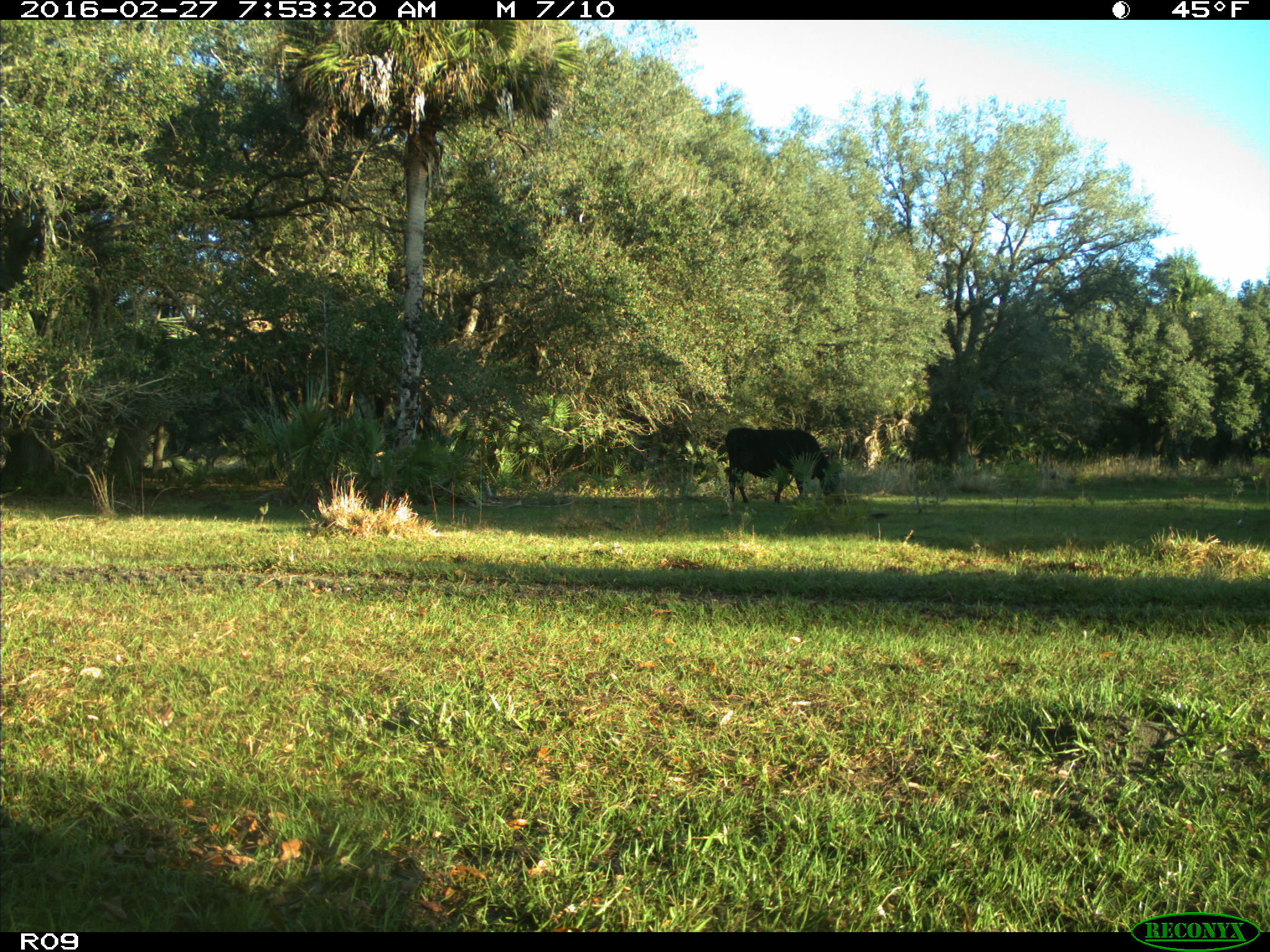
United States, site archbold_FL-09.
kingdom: Animalia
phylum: Chordata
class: Mammalia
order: Artiodactyla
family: Bovidae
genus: Bos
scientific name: Bos taurus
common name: domestic cow